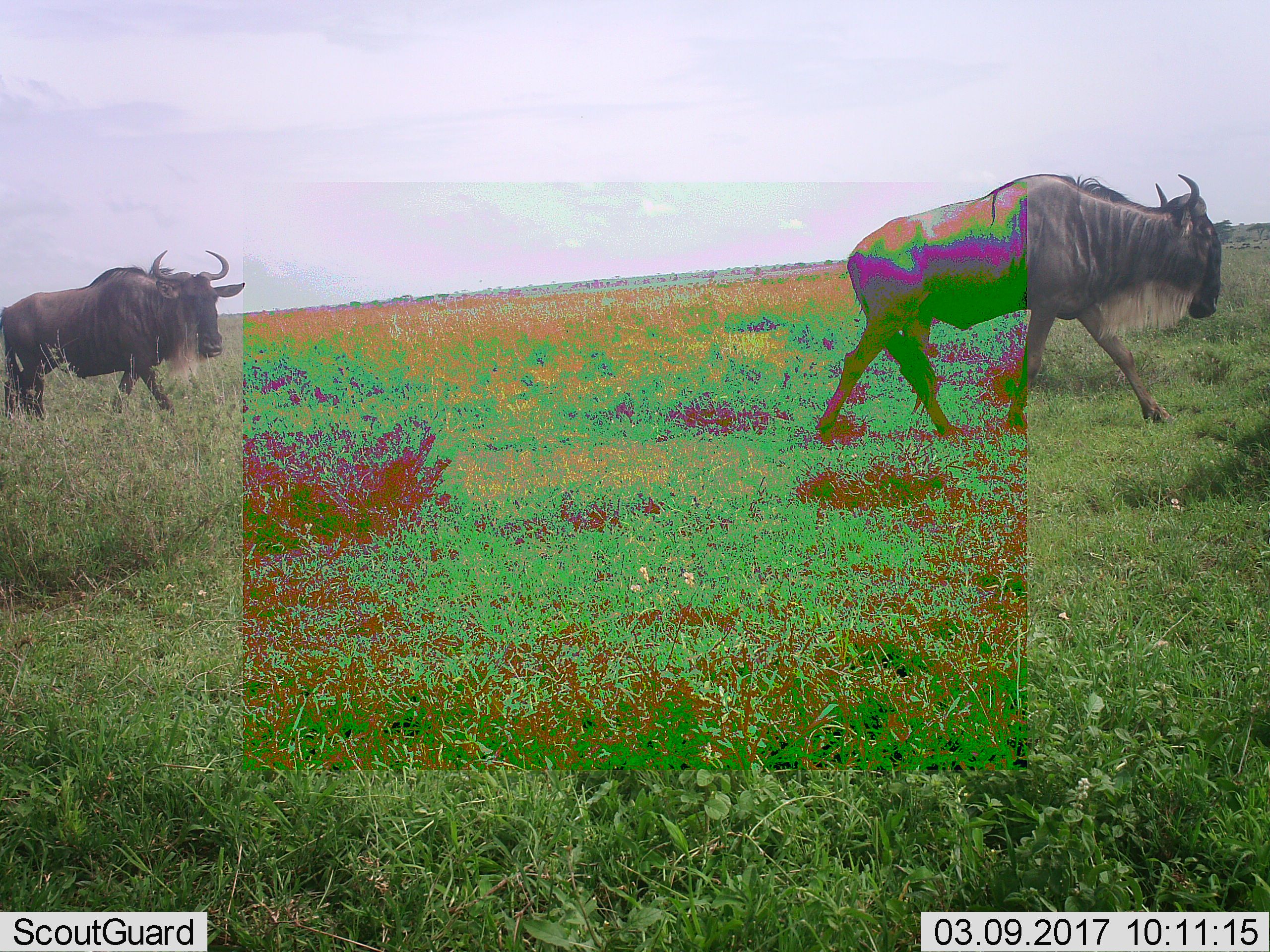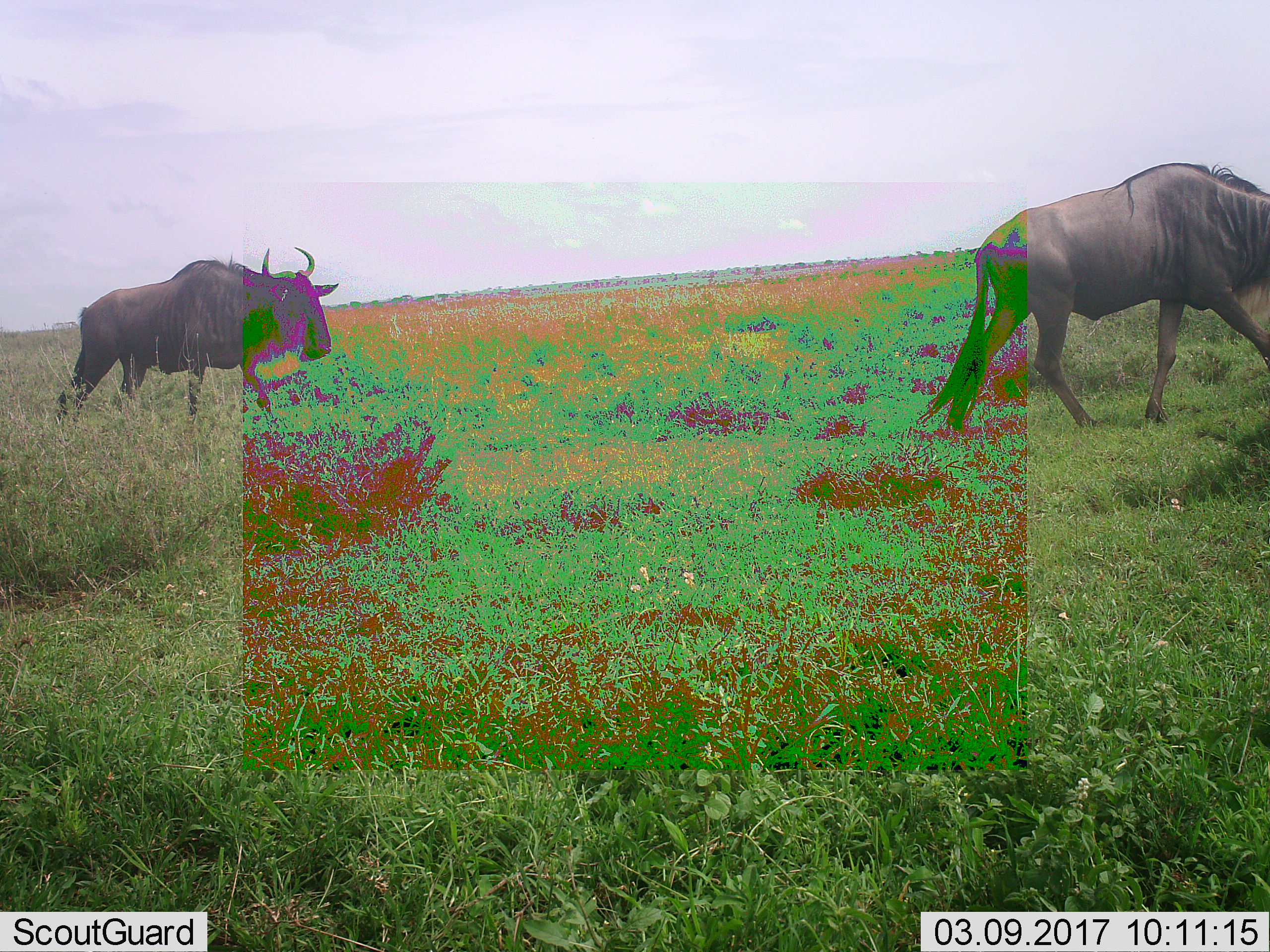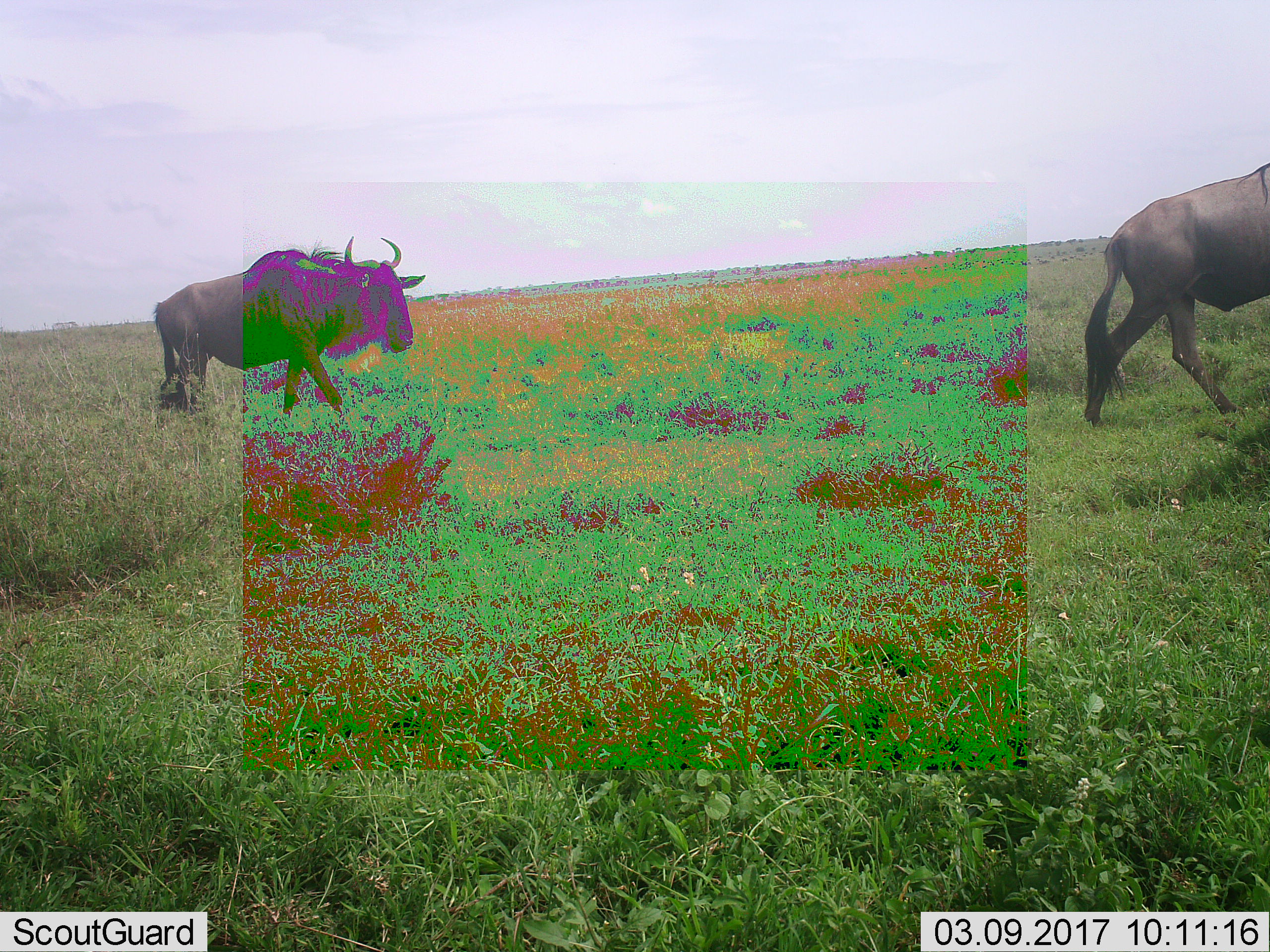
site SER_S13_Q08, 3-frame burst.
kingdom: Animalia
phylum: Chordata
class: Mammalia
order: Artiodactyla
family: Bovidae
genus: Connochaetes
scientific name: Connochaetes taurinus taurinus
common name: blue wildebeest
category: wildebeestblue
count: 2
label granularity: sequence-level